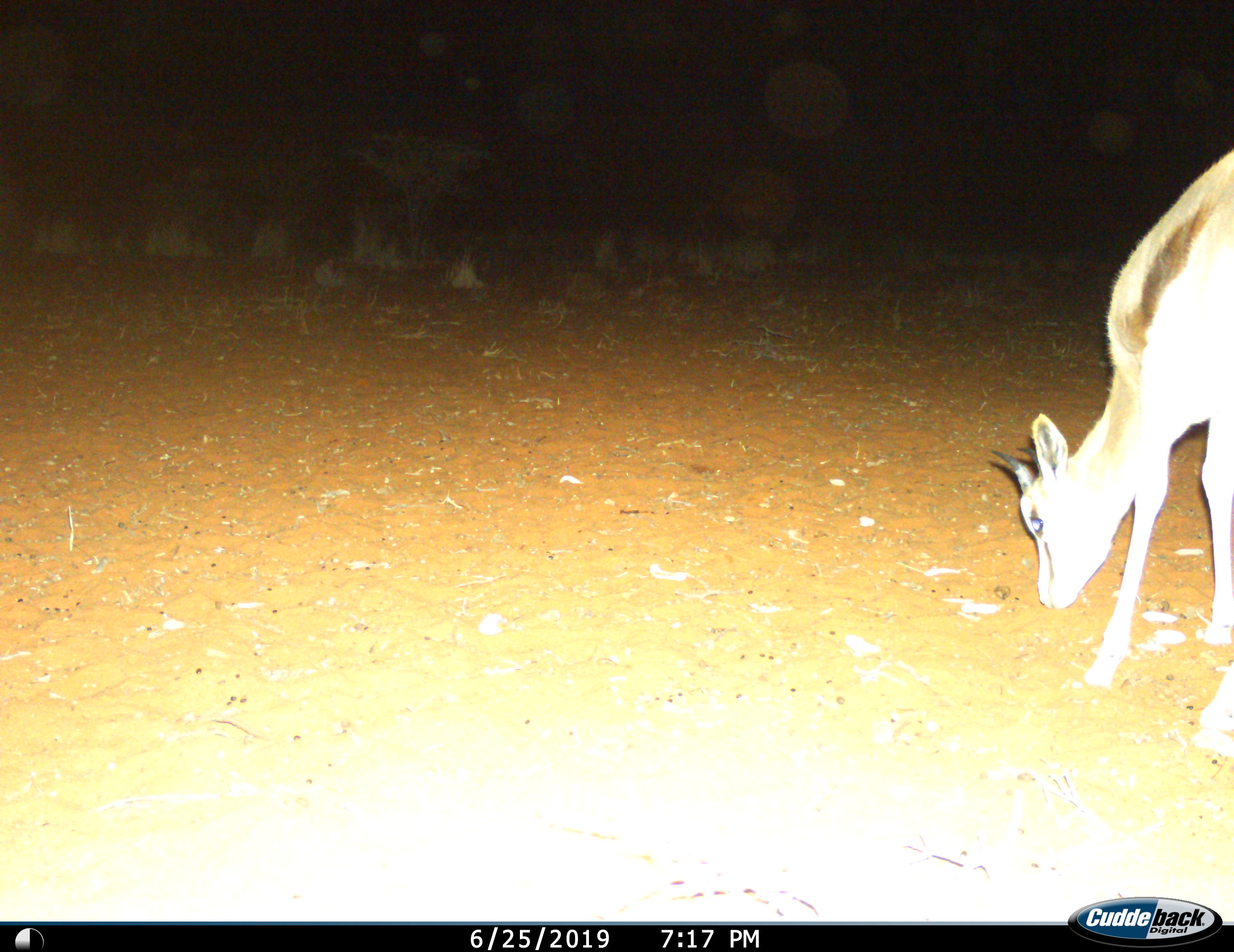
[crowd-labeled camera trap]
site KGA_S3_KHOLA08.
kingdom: Animalia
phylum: Chordata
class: Mammalia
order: Artiodactyla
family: Bovidae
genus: Antidorcas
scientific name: Antidorcas marsupialis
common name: springbok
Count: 1.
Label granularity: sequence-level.